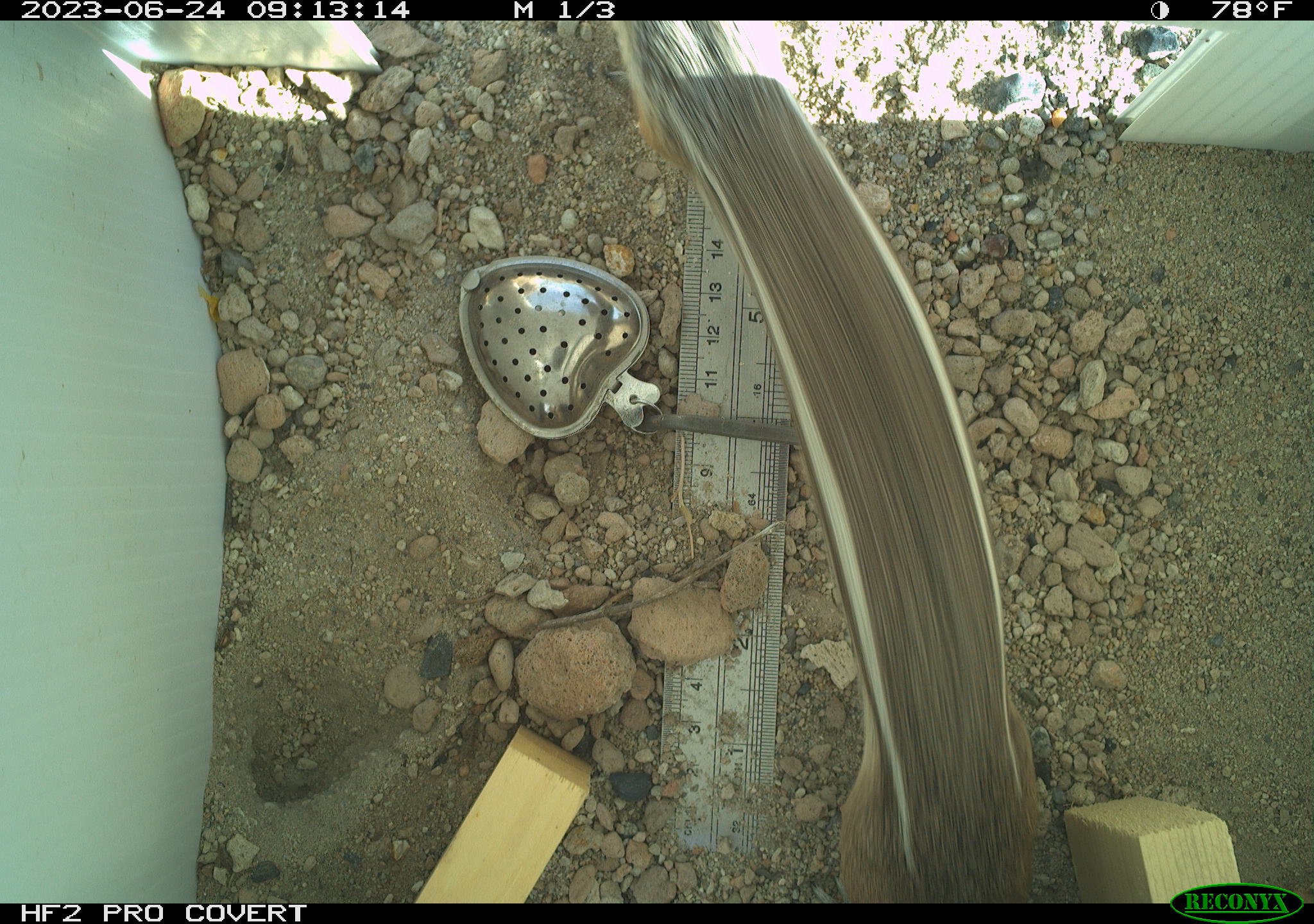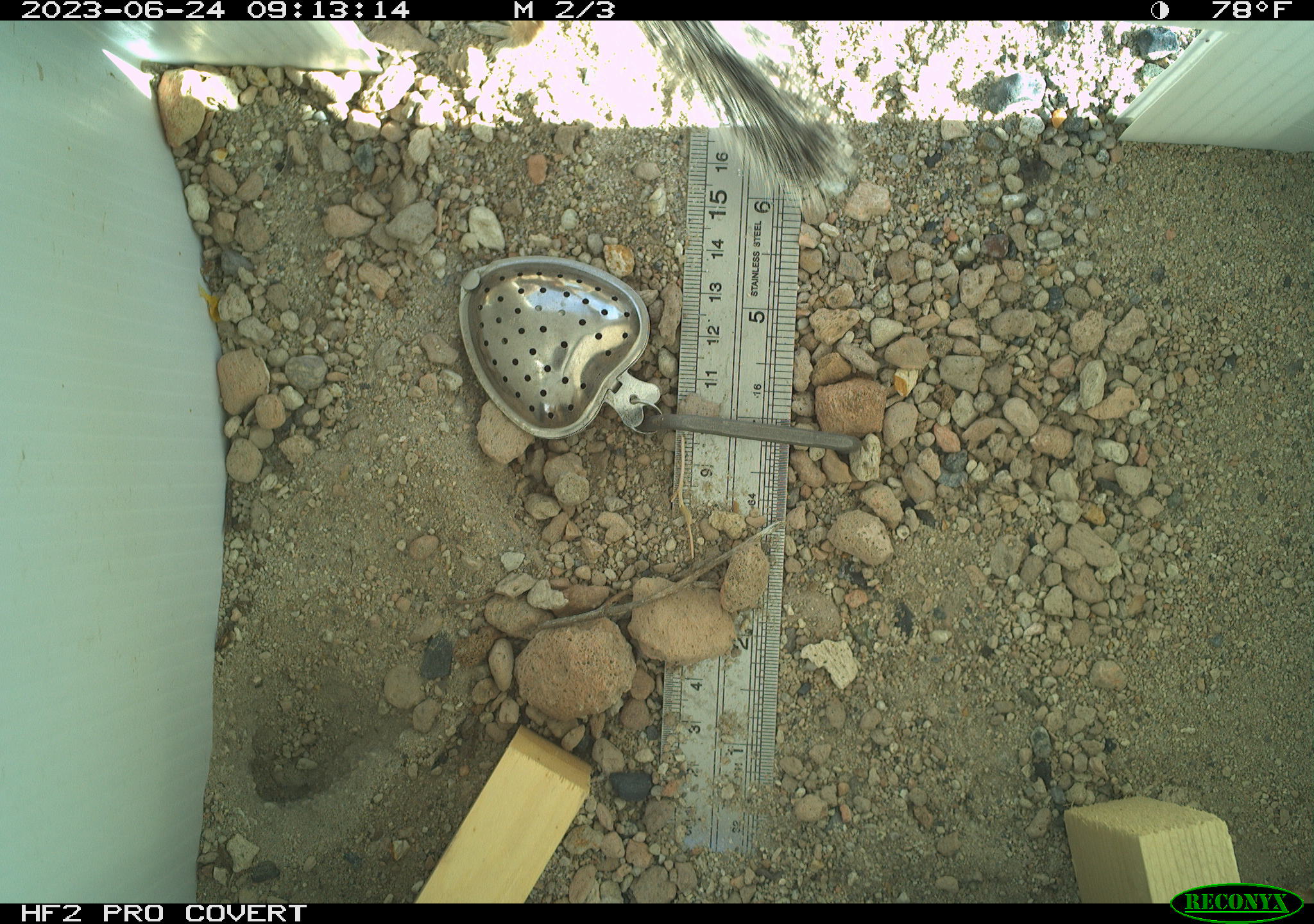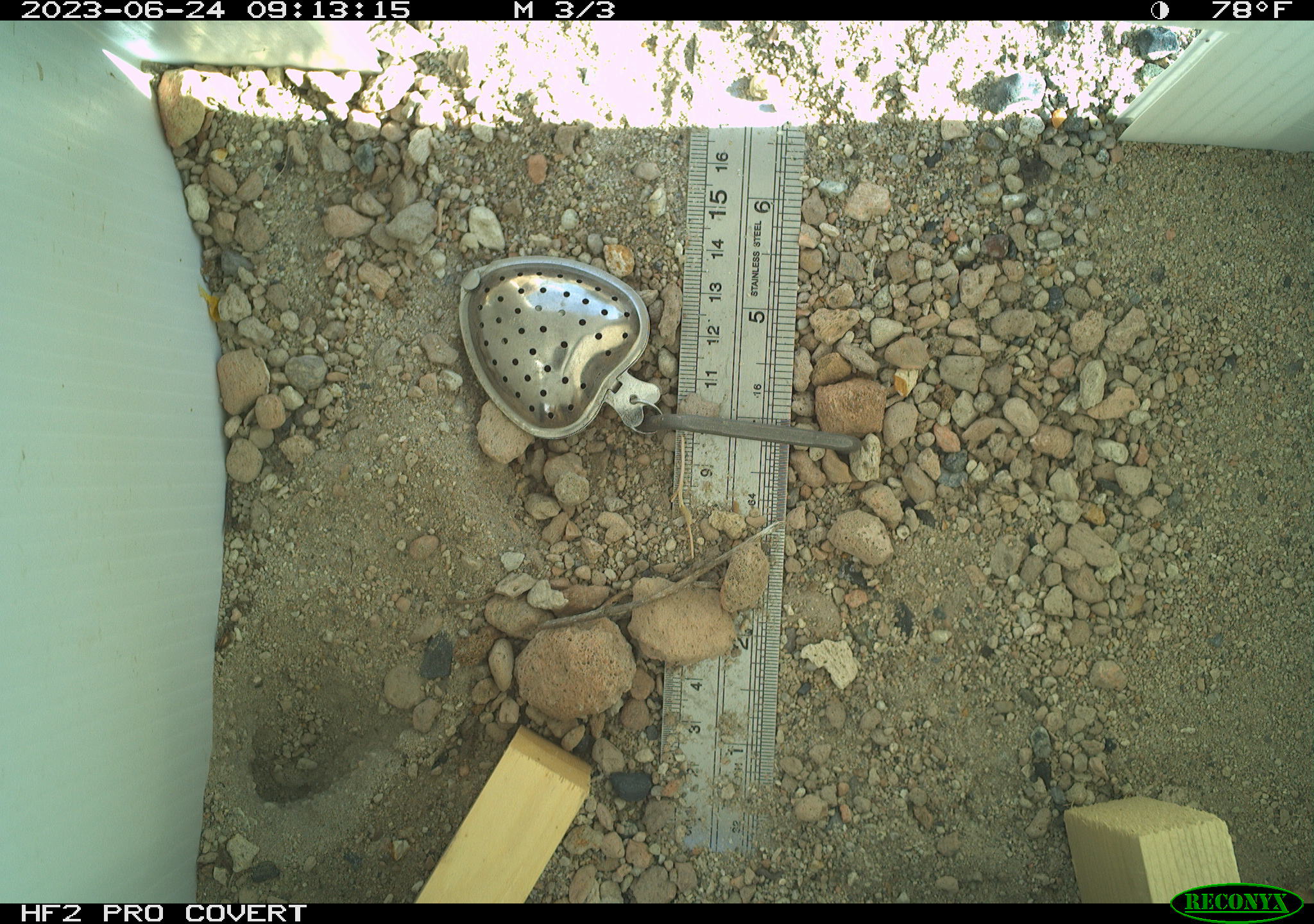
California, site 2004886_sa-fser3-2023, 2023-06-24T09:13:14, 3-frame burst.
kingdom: Animalia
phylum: Chordata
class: Mammalia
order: Rodentia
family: Sciuridae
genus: Ammospermophilus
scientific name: Ammospermophilus leucurus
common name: white-tailed antelope squirrel